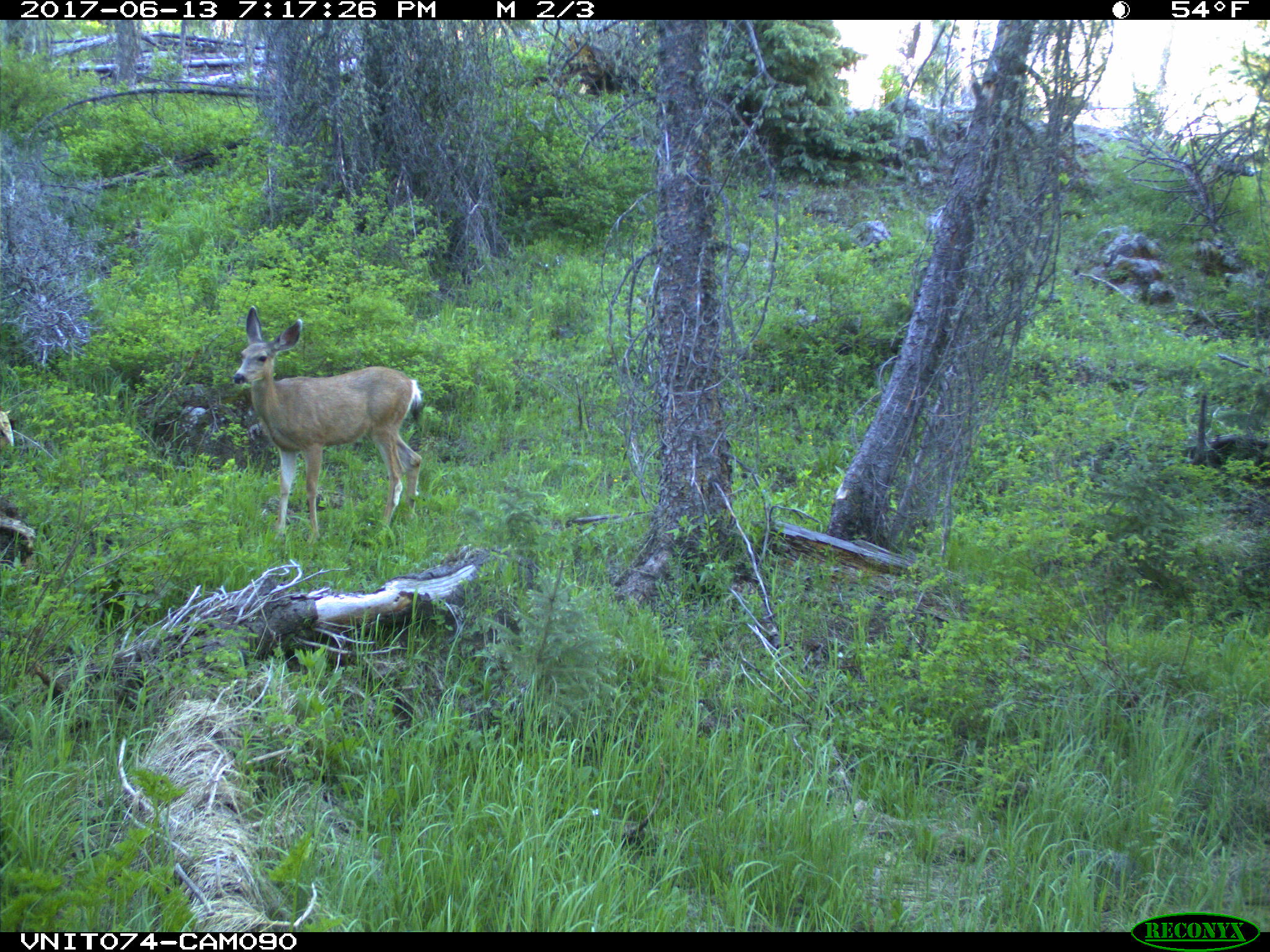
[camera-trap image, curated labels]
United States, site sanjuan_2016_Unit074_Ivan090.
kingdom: Animalia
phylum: Chordata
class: Mammalia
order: Artiodactyla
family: Cervidae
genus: Odocoileus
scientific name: Odocoileus hemionus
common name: mule deer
Odocoileus hemionus (mule deer).